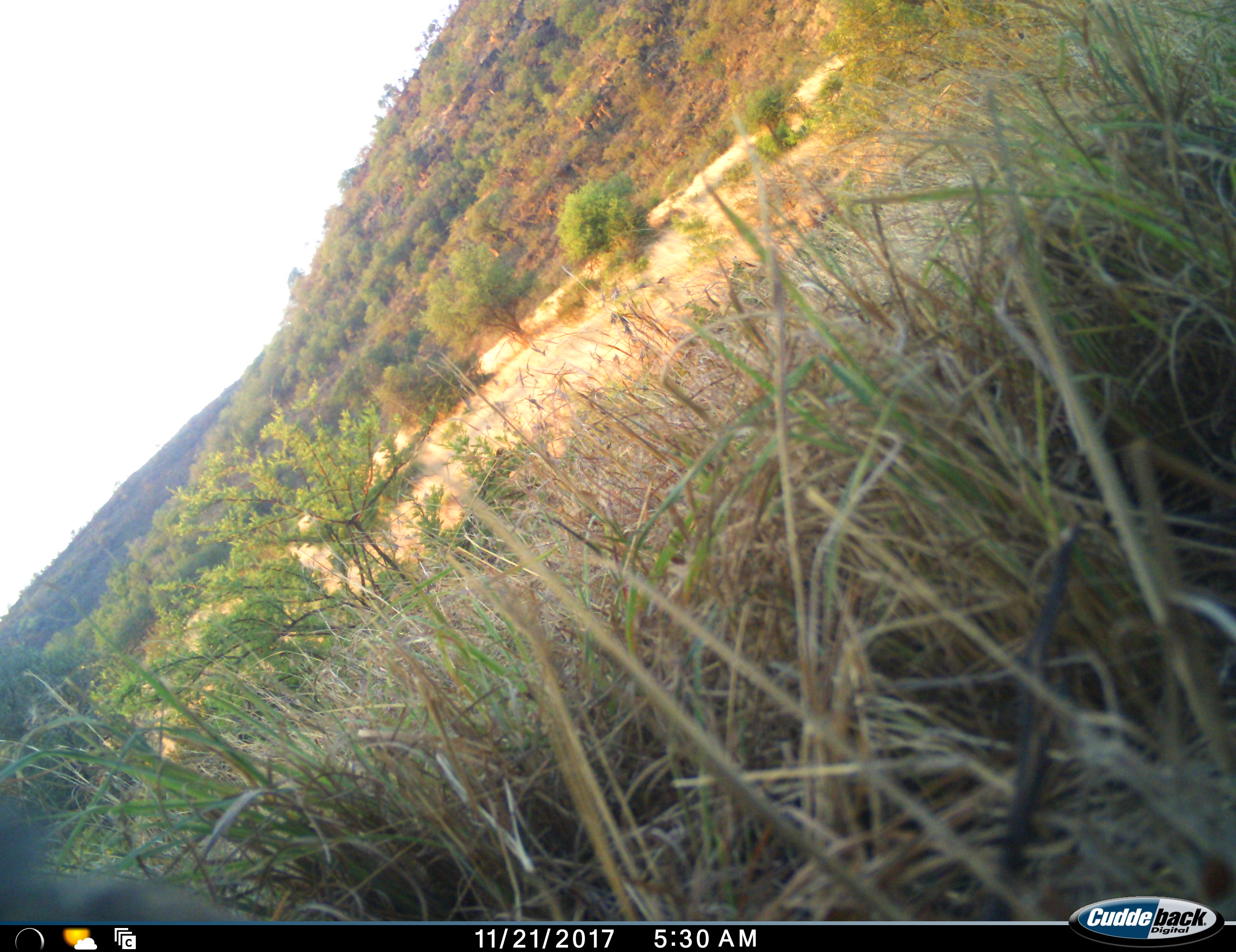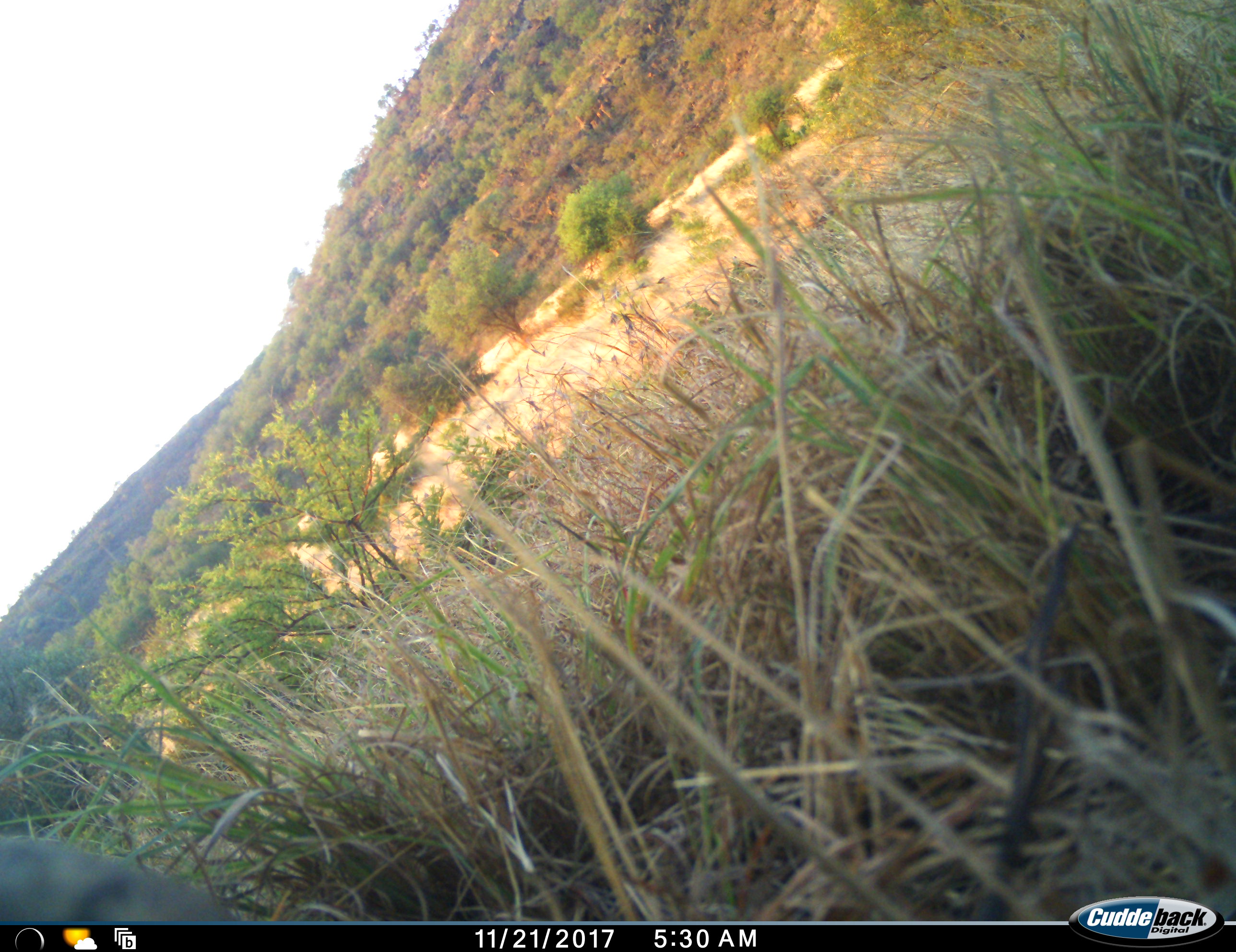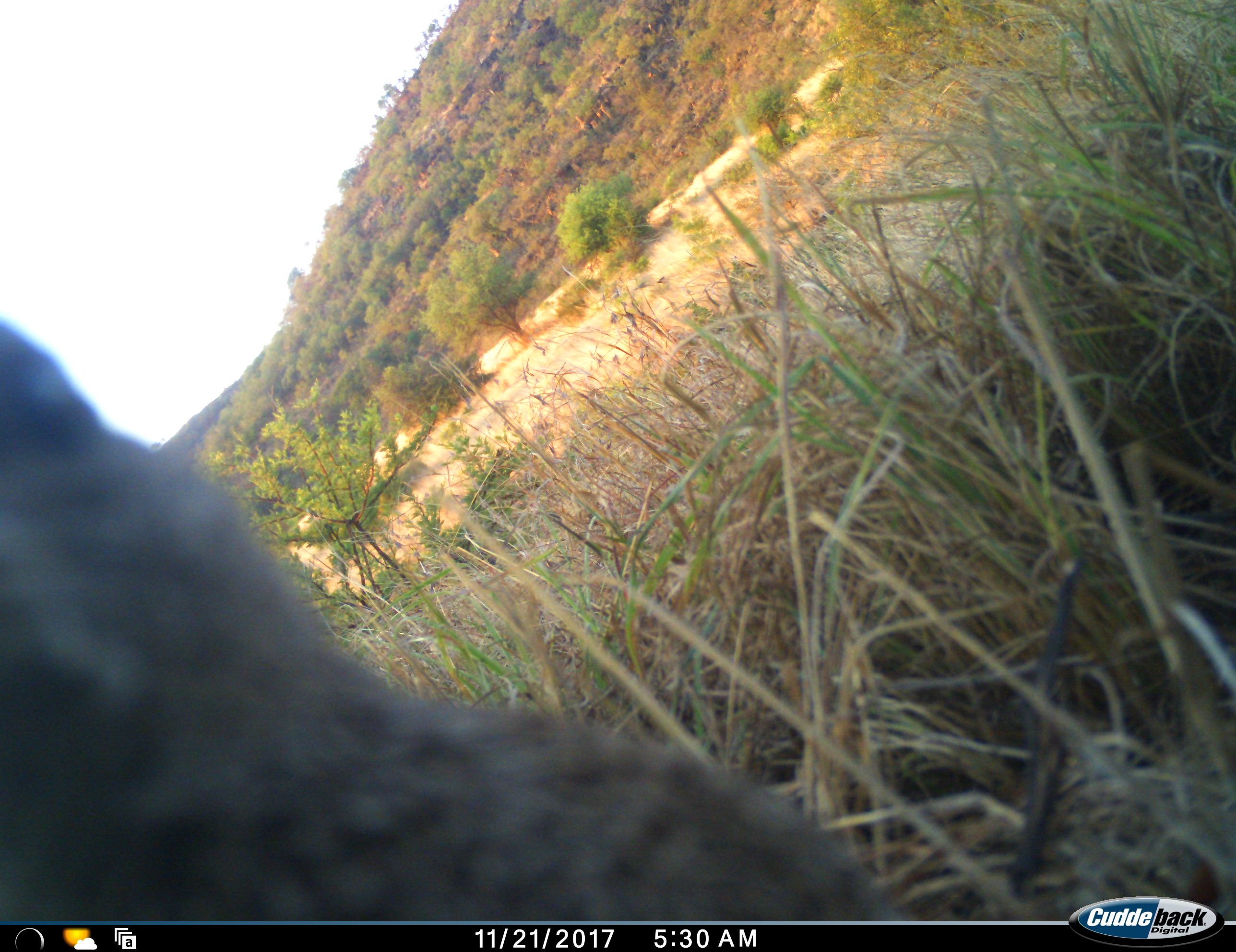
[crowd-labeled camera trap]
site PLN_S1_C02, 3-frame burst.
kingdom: Animalia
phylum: Chordata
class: Aves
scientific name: Aves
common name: bird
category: birdother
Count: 1.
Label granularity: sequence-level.